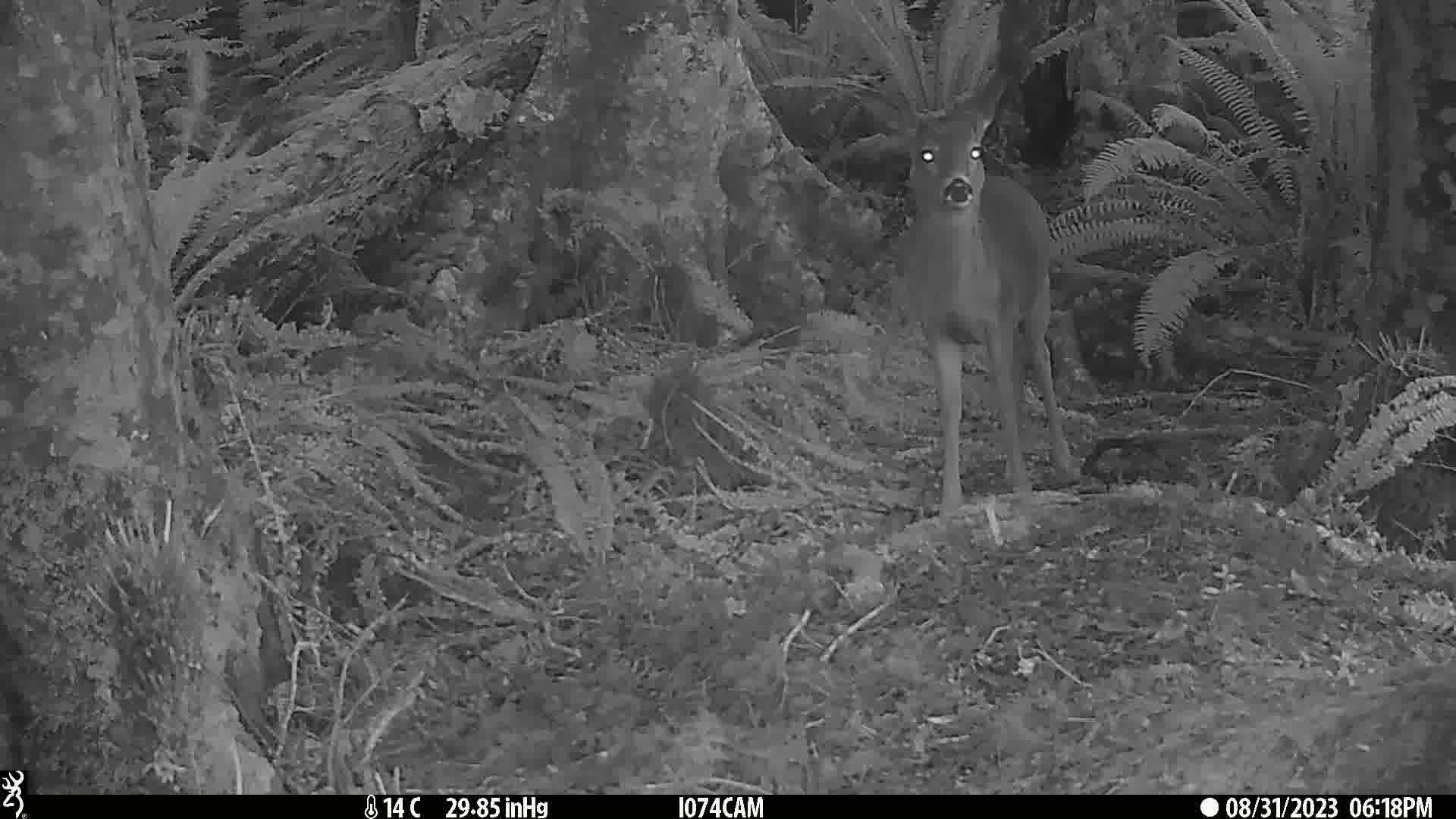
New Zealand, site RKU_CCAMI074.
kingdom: Animalia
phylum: Chordata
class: Mammalia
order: Artiodactyla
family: Cervidae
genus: Odocoileus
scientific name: Odocoileus virginianus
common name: white-tailed deer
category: white tailed deer